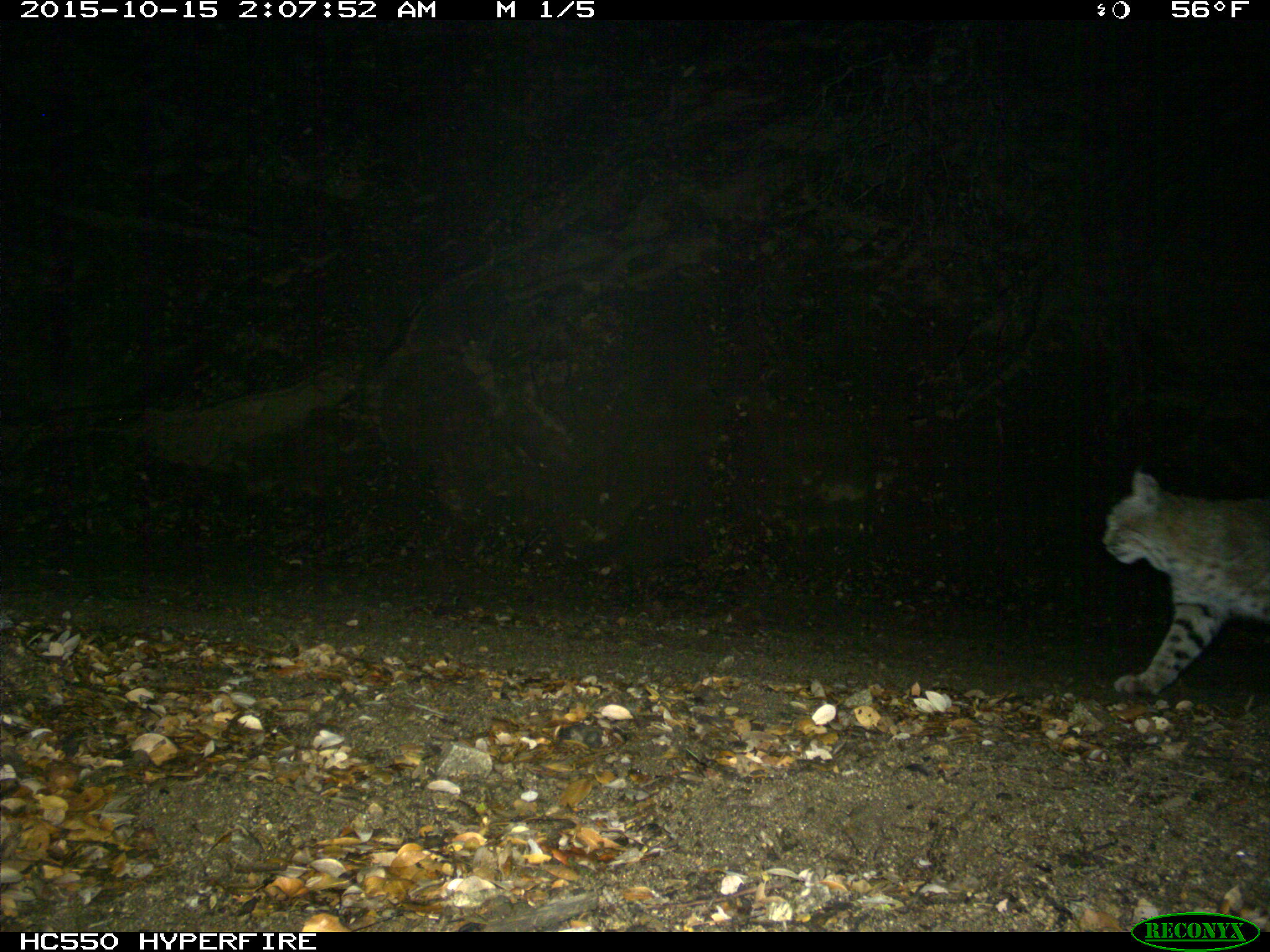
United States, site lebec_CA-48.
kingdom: Animalia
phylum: Chordata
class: Mammalia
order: Carnivora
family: Felidae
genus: Lynx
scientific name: Lynx rufus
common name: bobcat